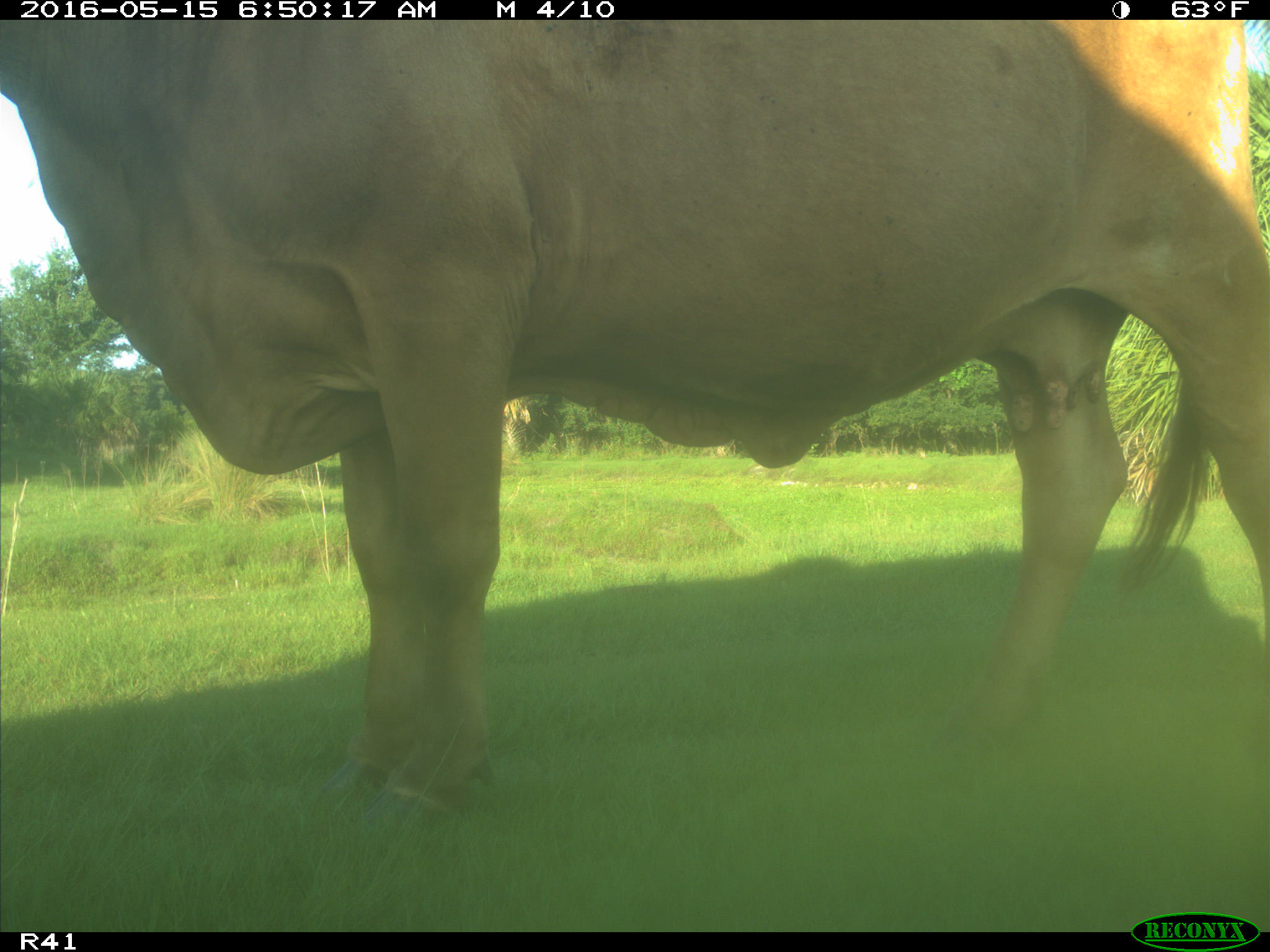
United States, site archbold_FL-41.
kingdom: Animalia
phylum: Chordata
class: Mammalia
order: Artiodactyla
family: Bovidae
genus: Bos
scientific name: Bos taurus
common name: domestic cow